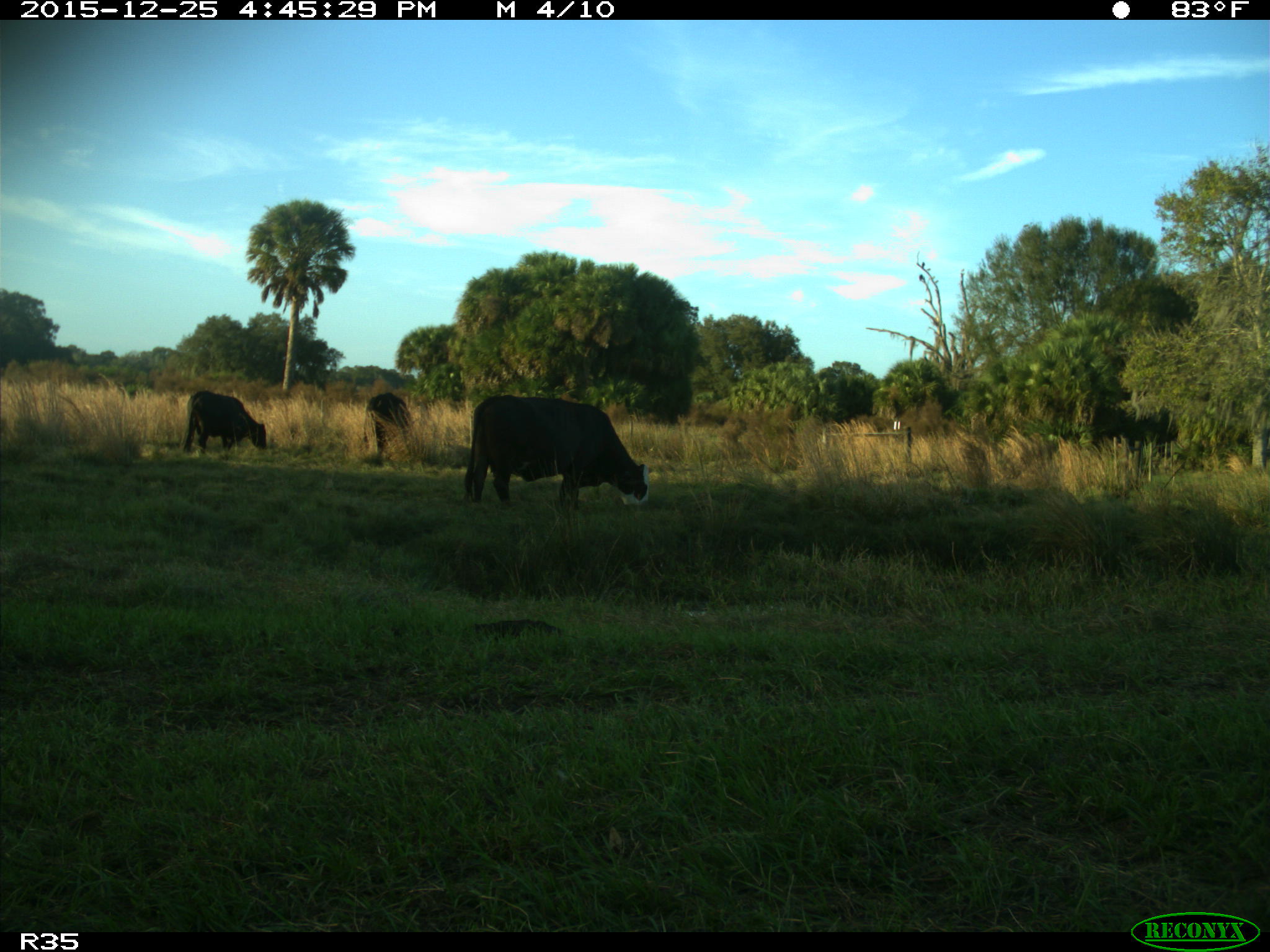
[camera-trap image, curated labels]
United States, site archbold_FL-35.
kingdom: Animalia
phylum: Chordata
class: Mammalia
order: Artiodactyla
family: Bovidae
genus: Bos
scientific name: Bos taurus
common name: domestic cow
Bos taurus (domestic cow).